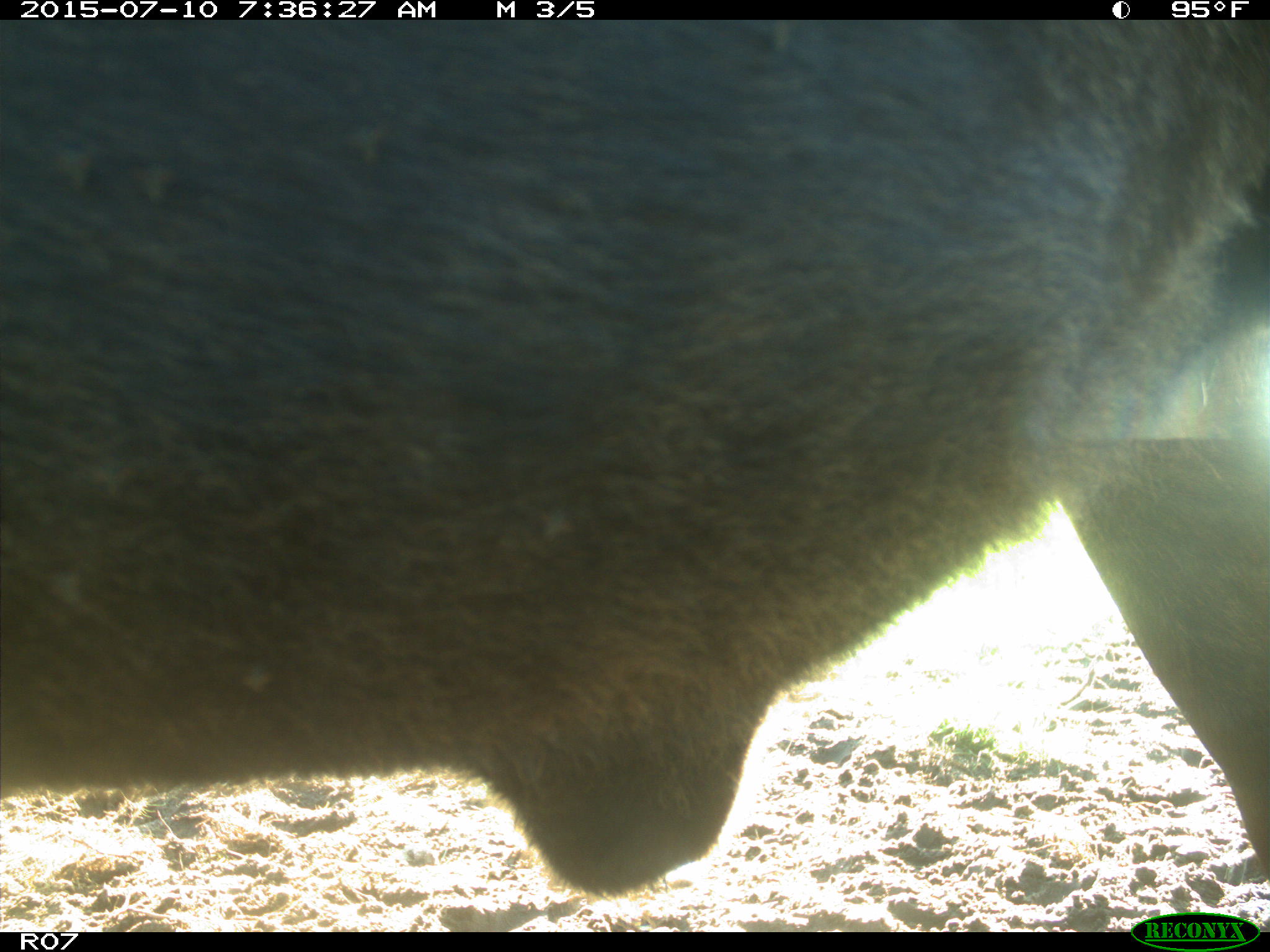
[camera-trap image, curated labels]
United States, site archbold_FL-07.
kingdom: Animalia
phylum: Chordata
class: Mammalia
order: Artiodactyla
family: Bovidae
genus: Bos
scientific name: Bos taurus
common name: domestic cow